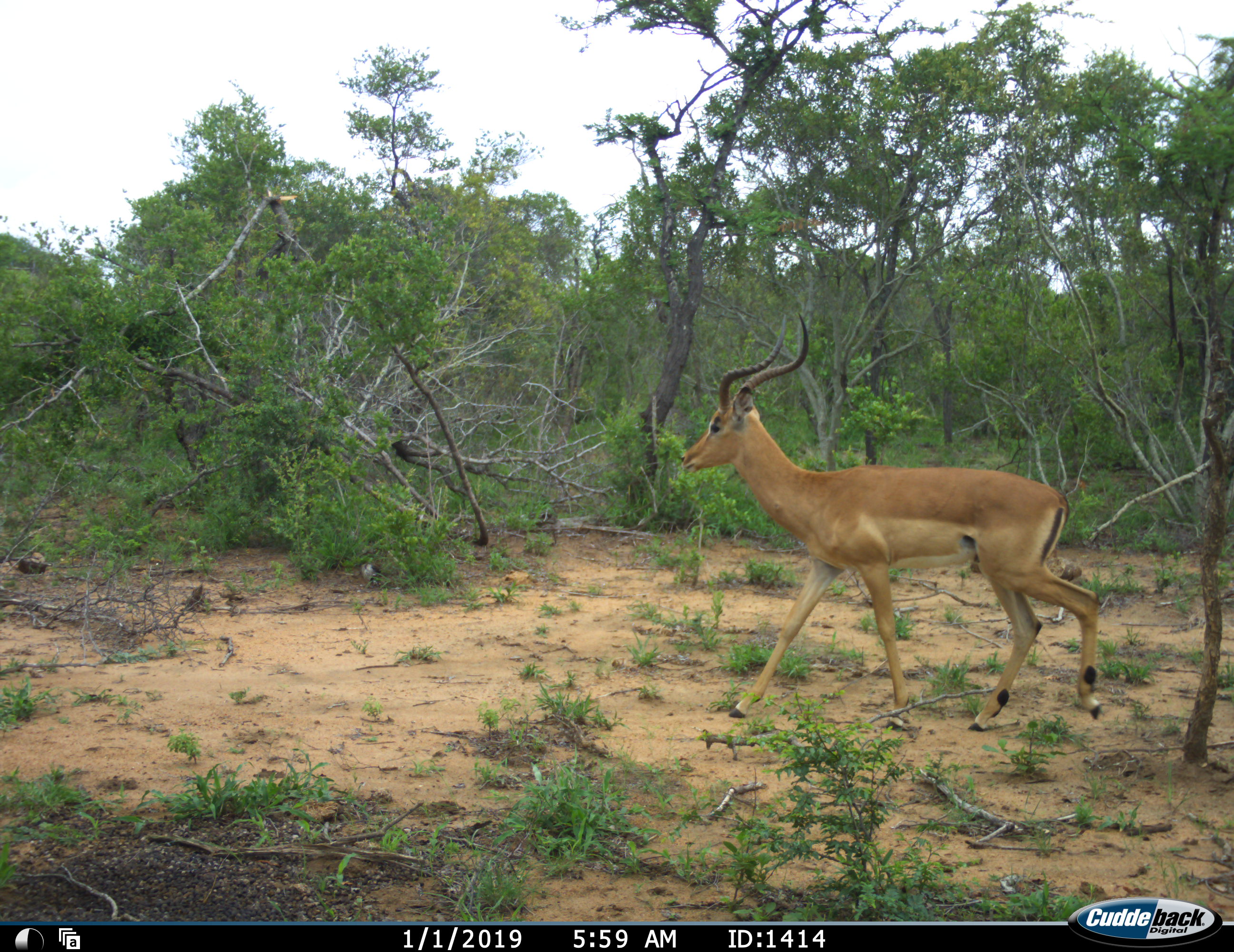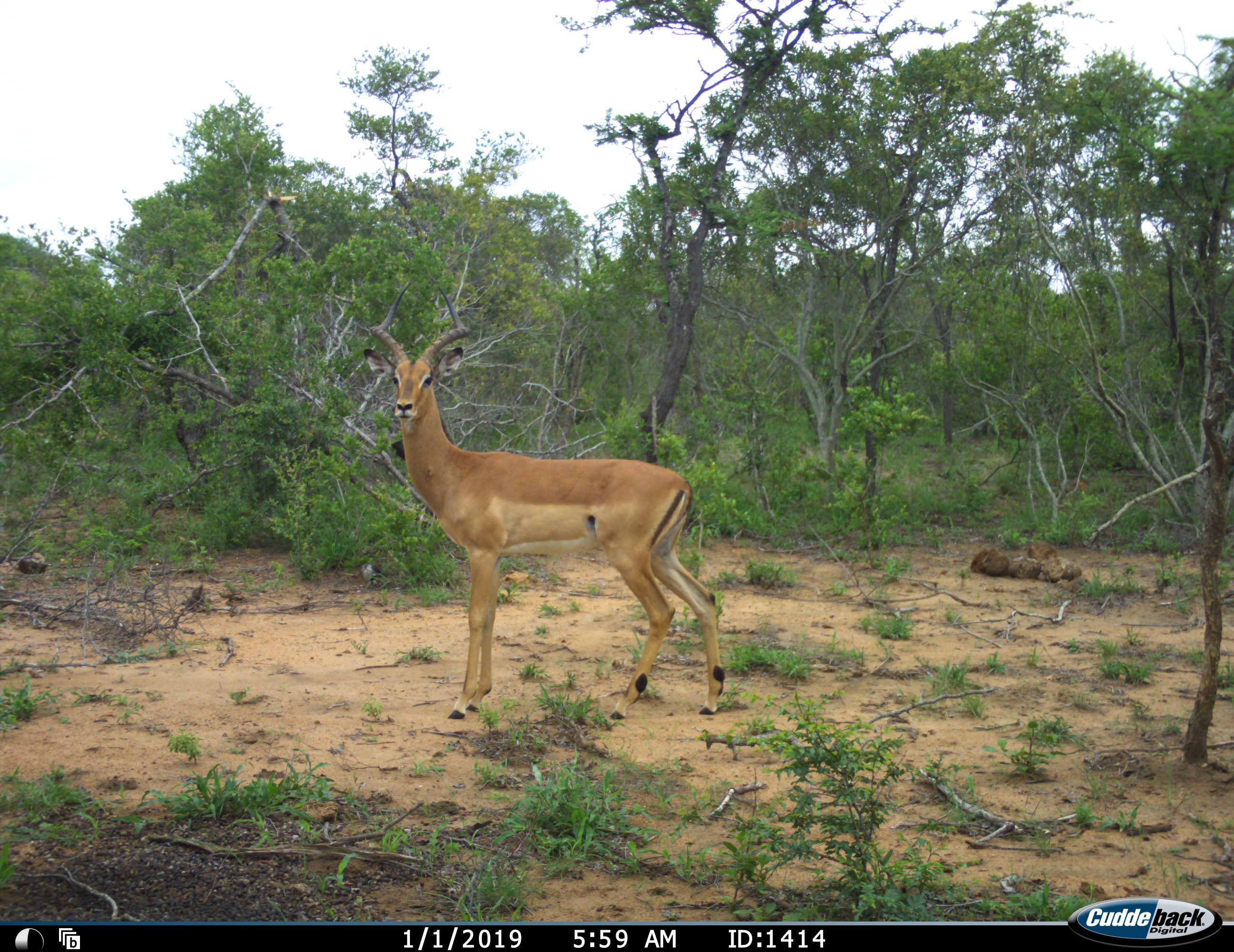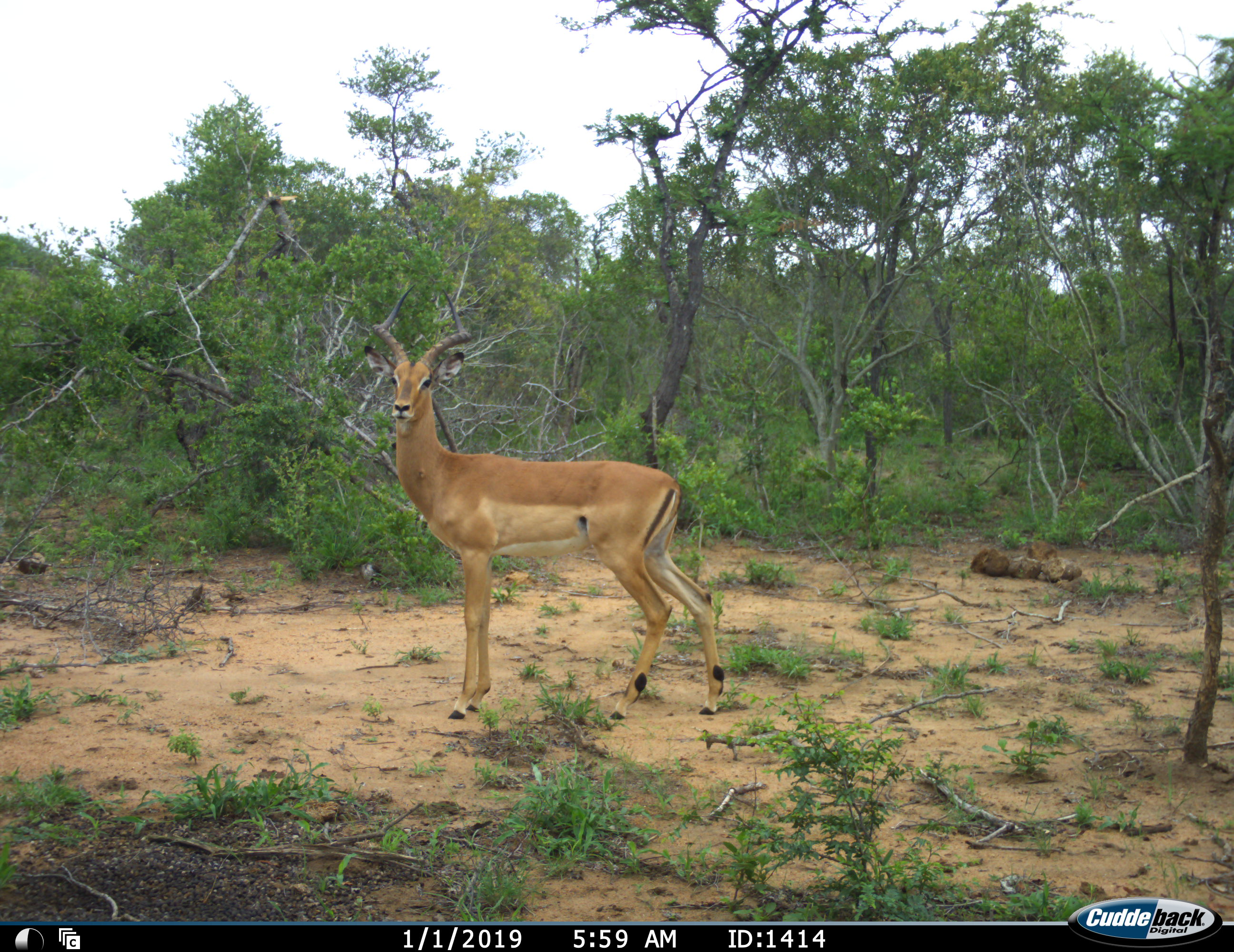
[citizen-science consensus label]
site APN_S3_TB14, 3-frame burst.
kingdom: Animalia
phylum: Chordata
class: Mammalia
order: Artiodactyla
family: Bovidae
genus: Aepyceros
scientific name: Aepyceros melampus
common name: impala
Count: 1.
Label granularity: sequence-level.